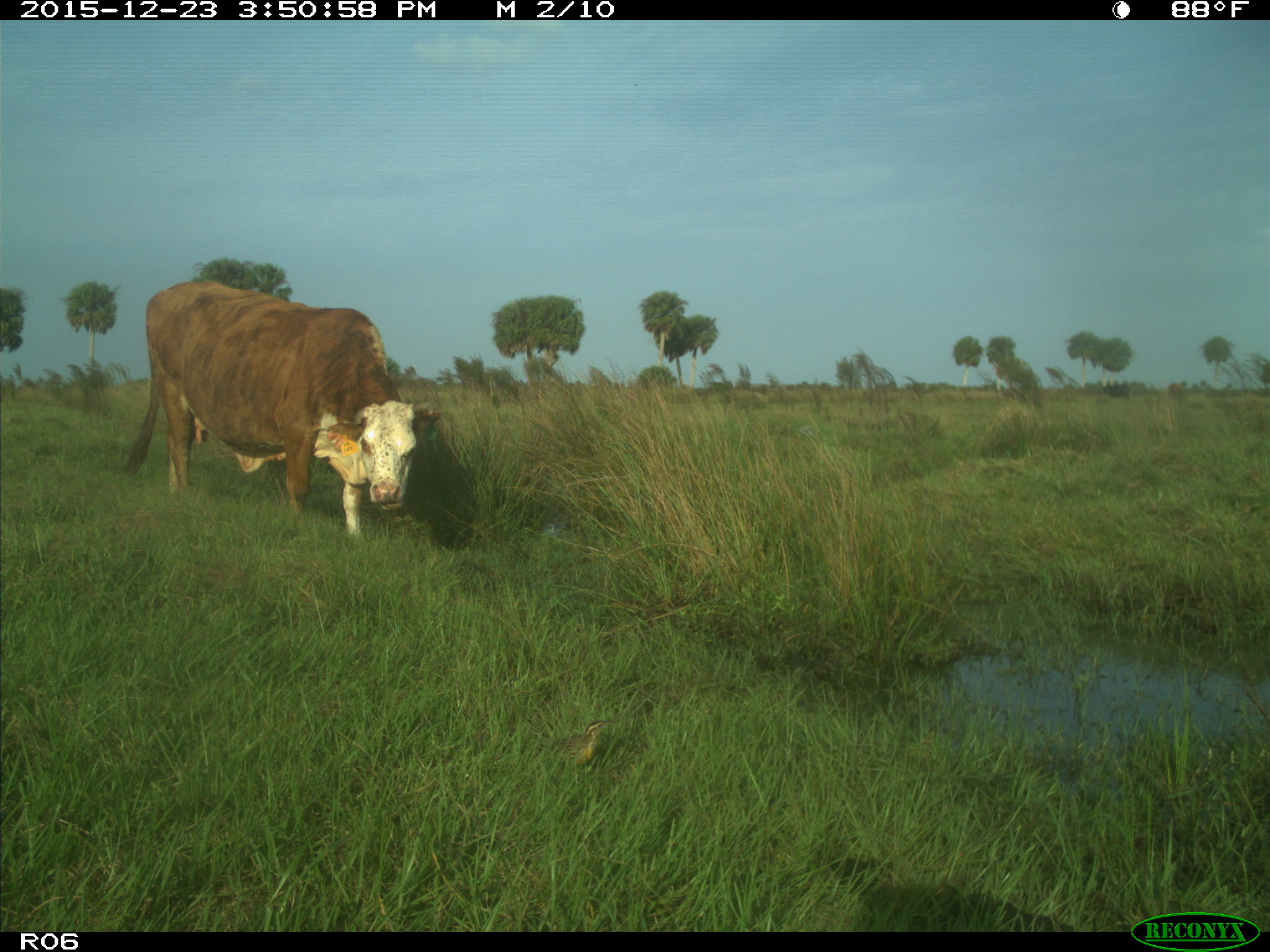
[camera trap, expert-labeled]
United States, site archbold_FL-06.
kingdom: Animalia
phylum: Chordata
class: Mammalia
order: Artiodactyla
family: Bovidae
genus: Bos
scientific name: Bos taurus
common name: domestic cow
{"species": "Bos taurus (domestic cow)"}